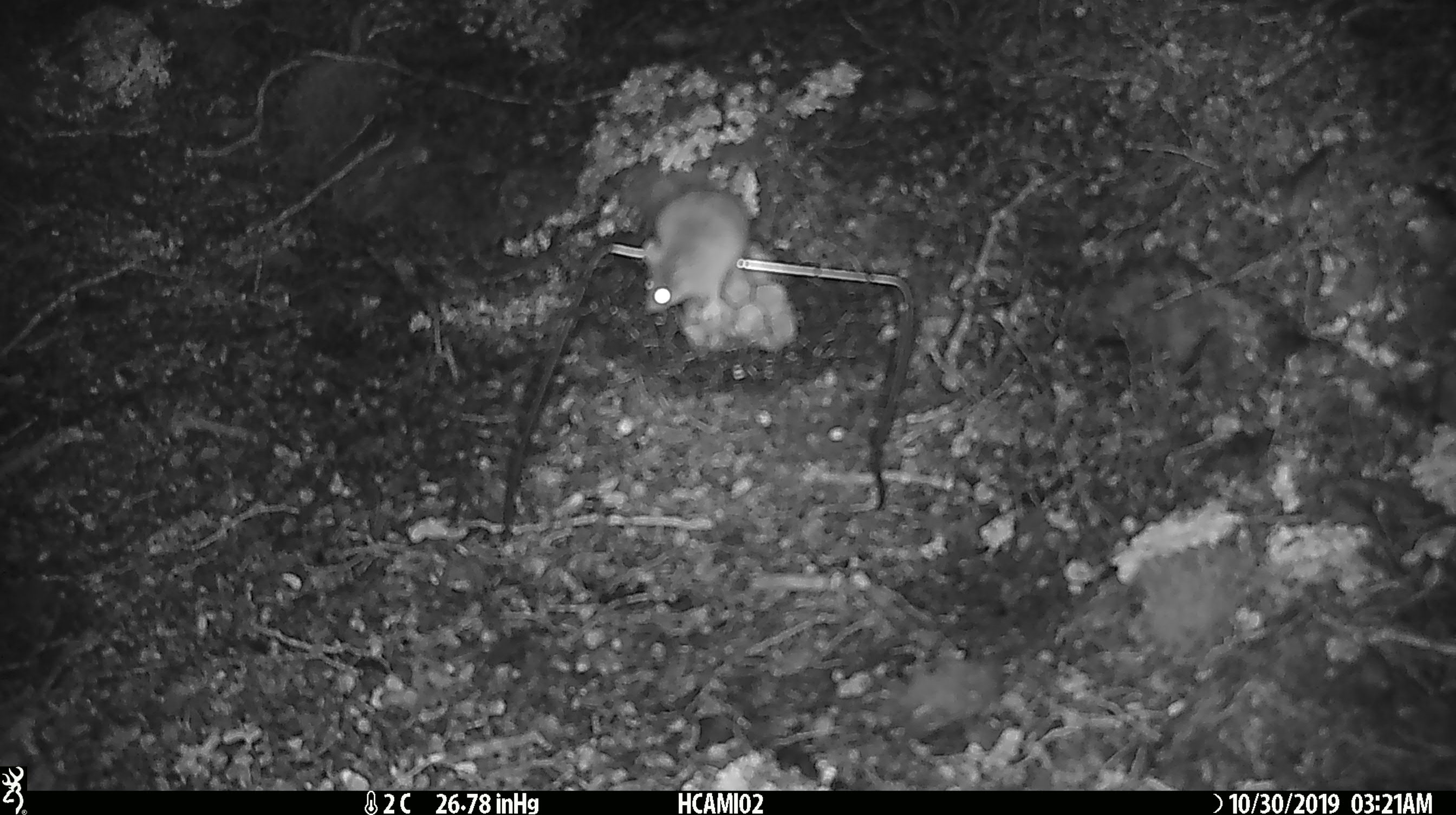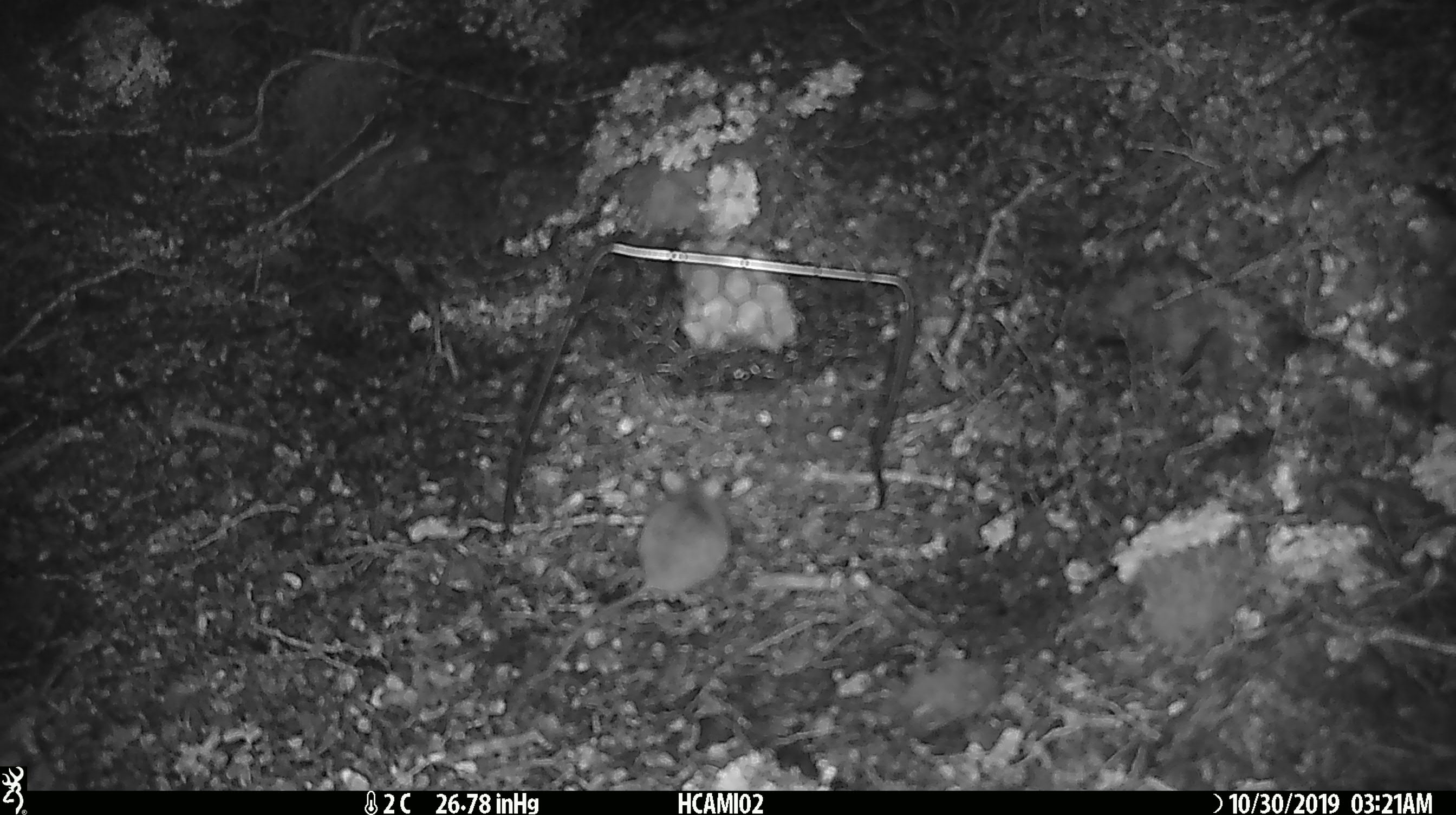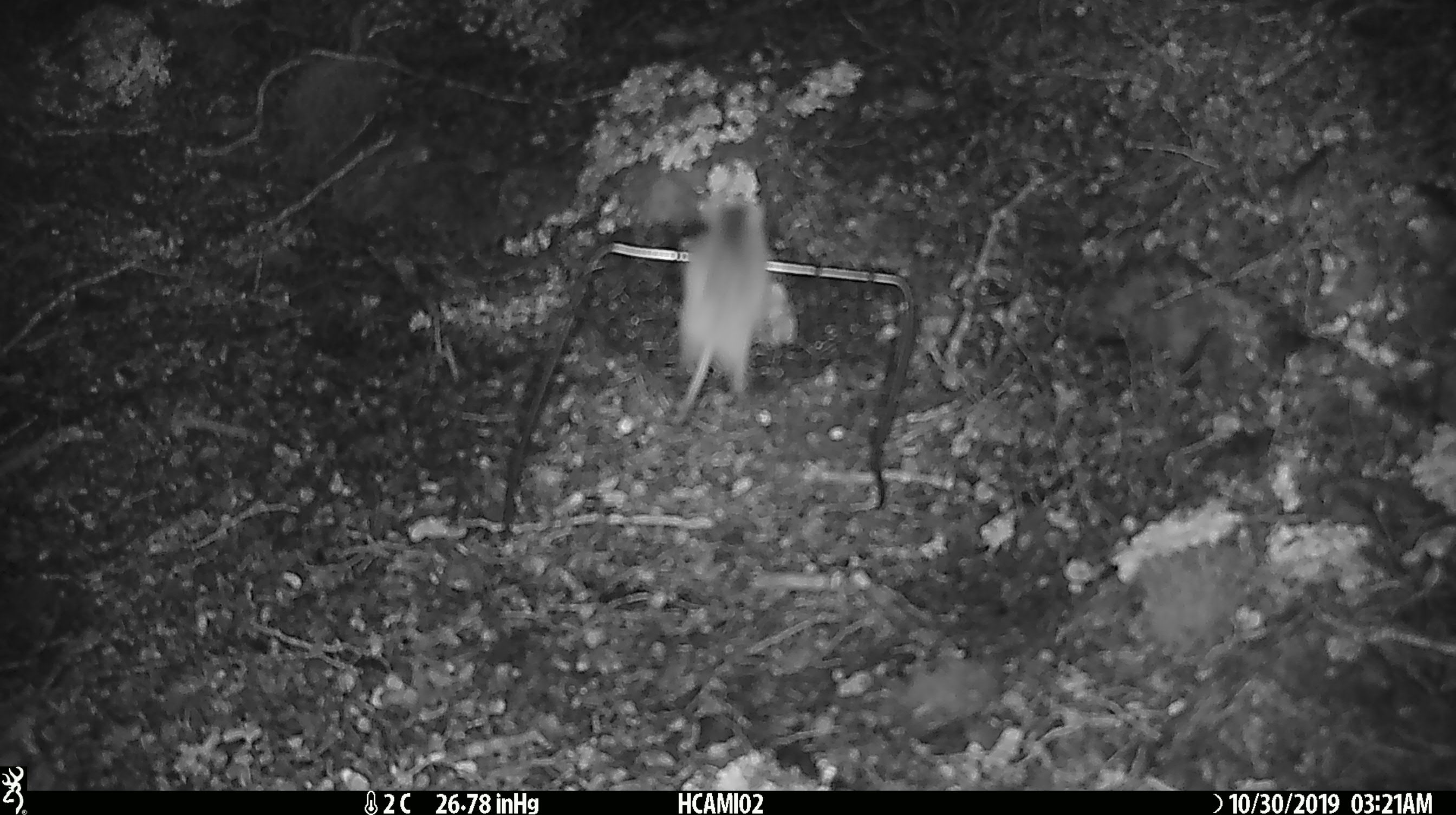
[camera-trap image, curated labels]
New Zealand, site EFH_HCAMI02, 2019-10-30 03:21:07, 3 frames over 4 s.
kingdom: Animalia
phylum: Chordata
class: Mammalia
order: Rodentia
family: Muridae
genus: Mus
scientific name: Mus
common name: mouse